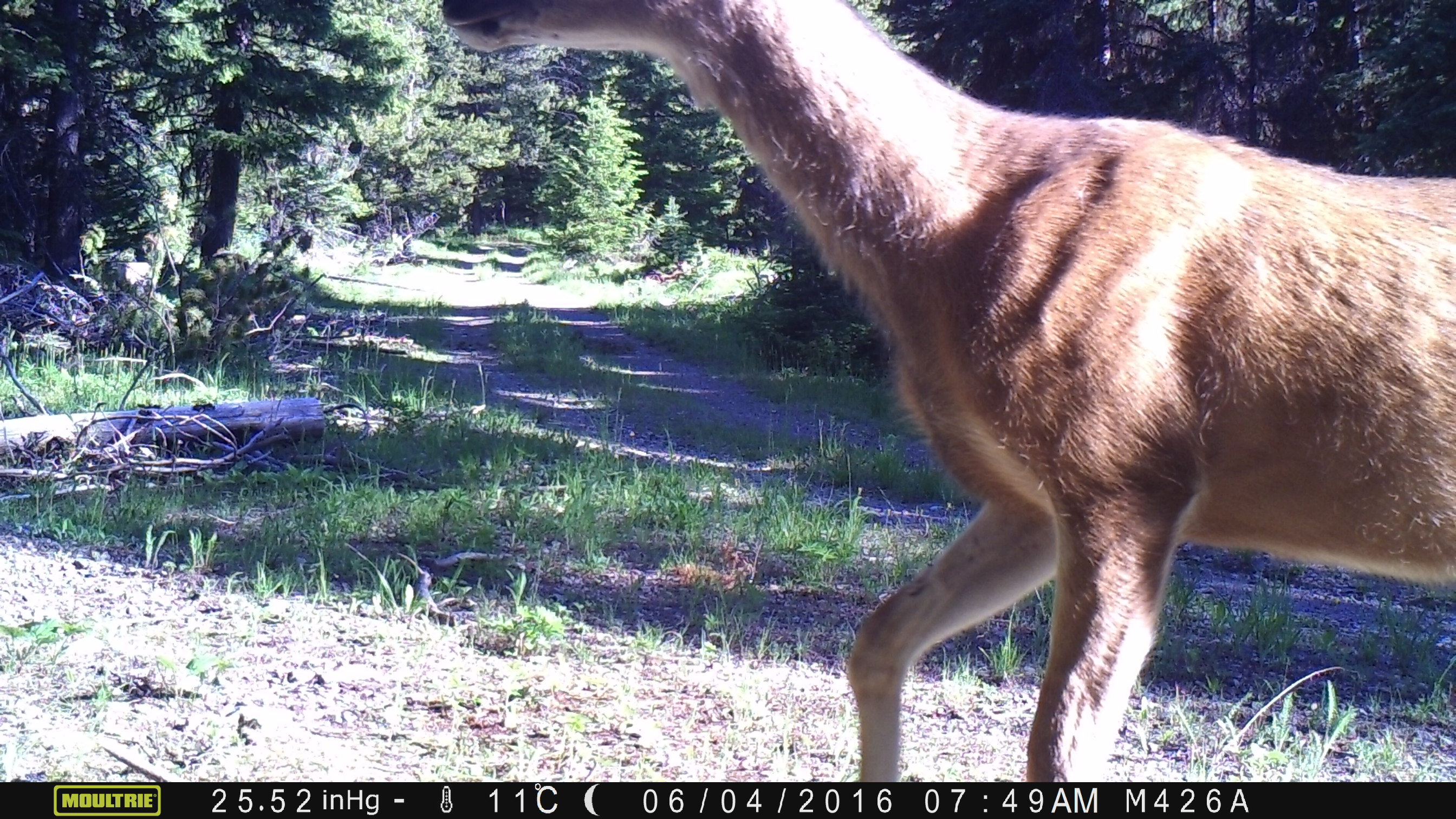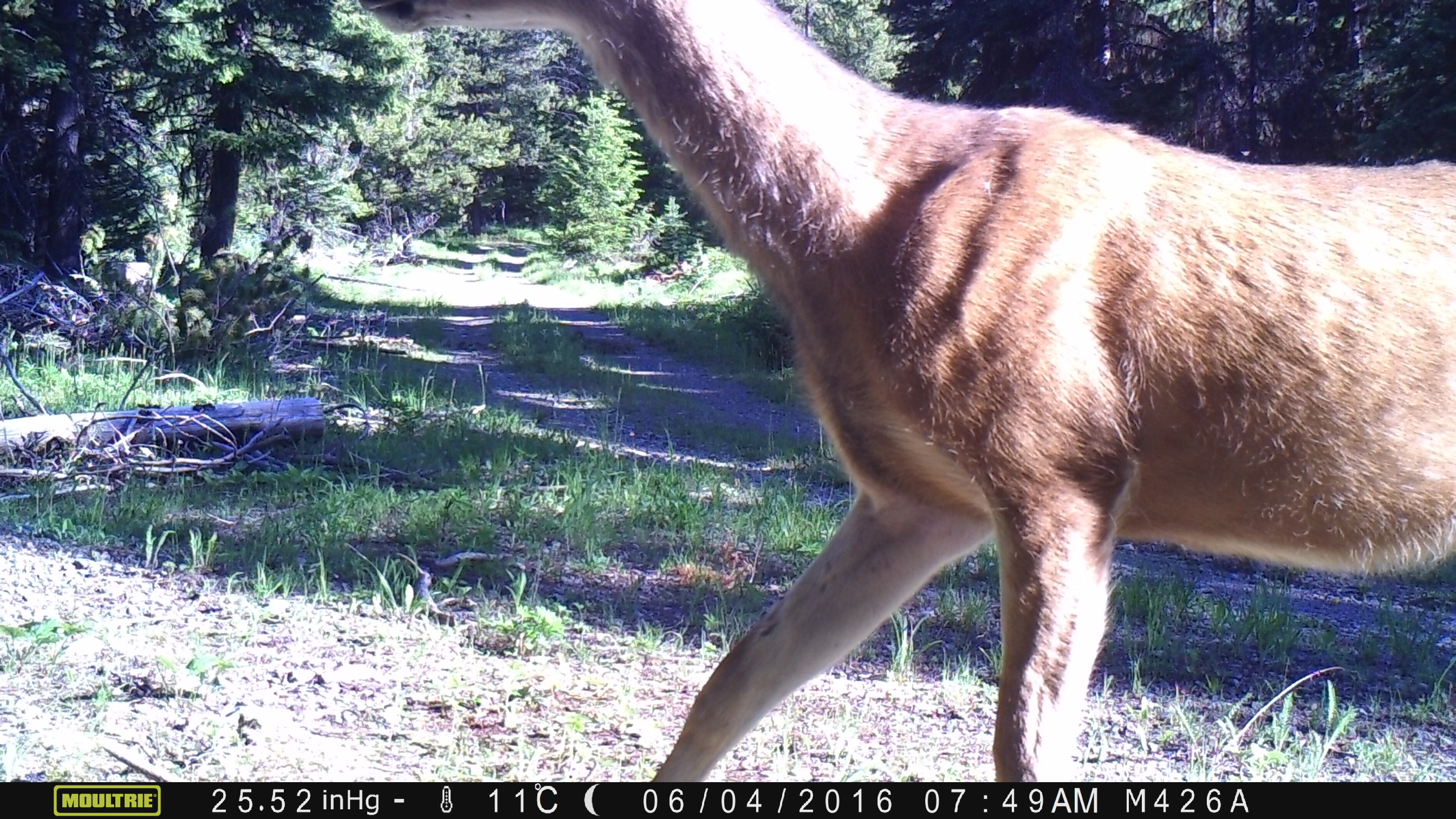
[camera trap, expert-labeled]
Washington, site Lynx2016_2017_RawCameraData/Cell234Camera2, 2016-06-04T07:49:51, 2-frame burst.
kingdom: Animalia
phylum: Chordata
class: Mammalia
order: Artiodactyla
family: Cervidae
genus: Odocoileus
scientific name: Odocoileus hemionus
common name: mule deer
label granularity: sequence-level